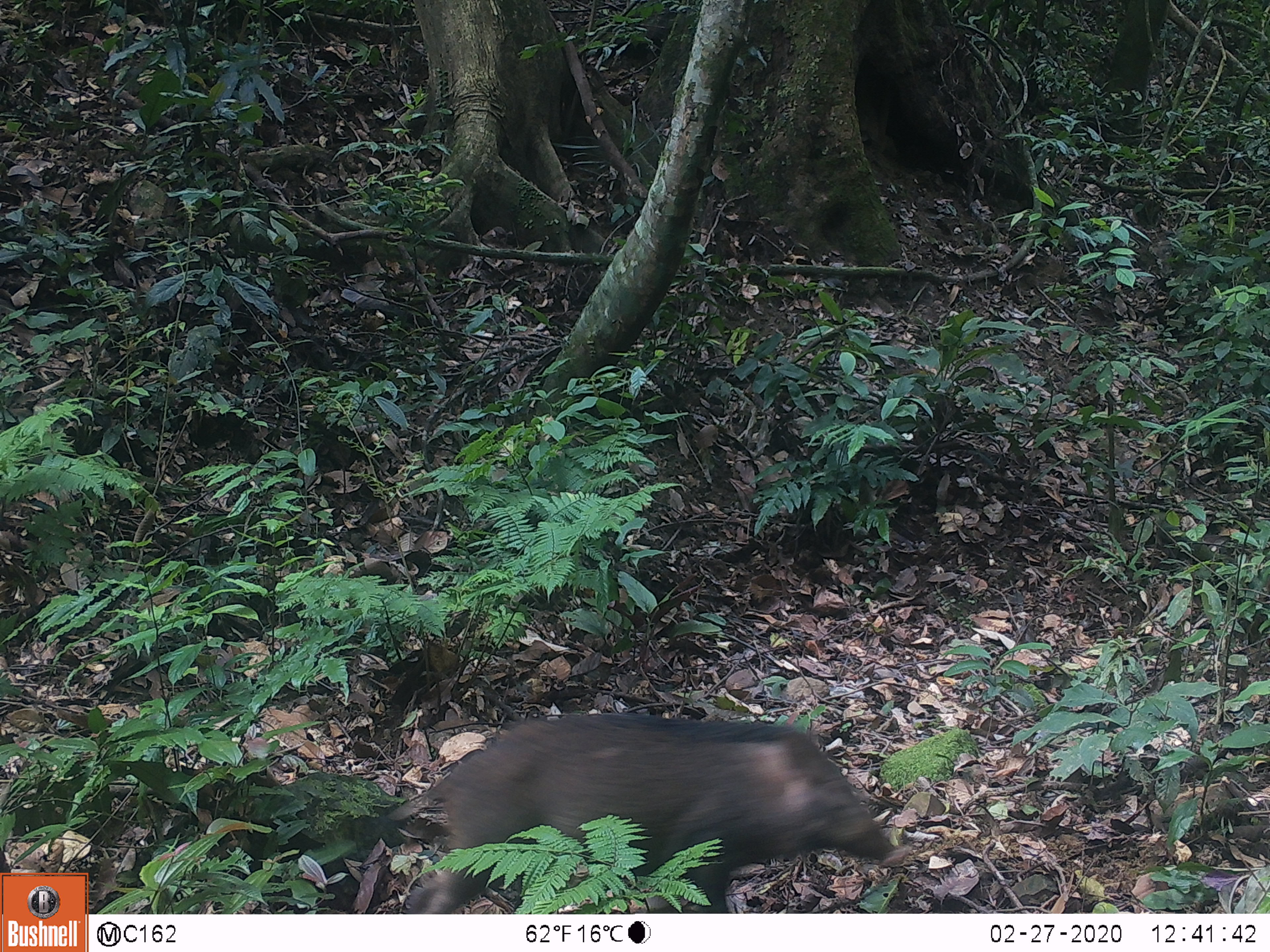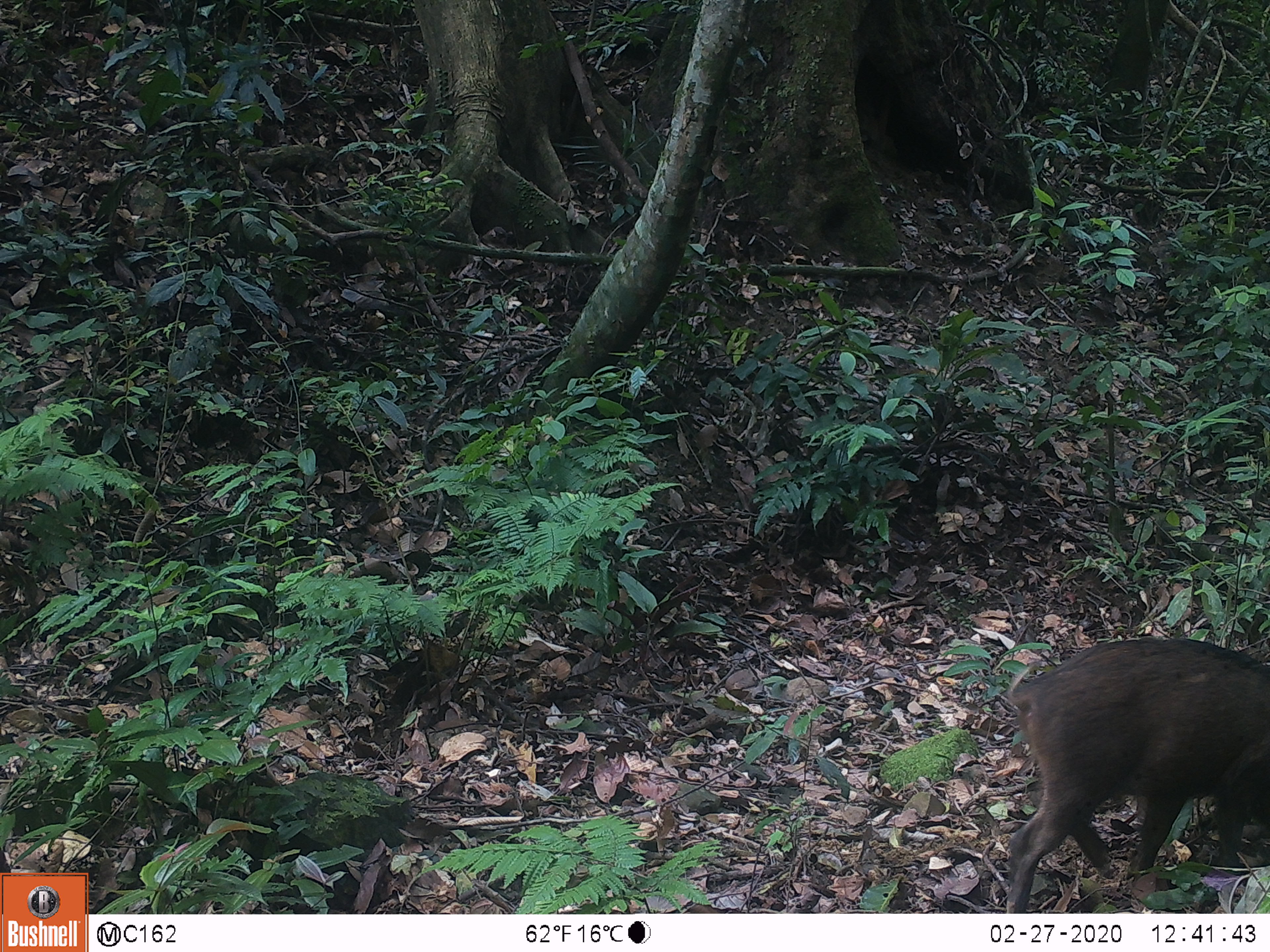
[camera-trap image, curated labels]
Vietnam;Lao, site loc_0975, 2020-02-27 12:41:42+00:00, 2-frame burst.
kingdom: Animalia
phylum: Chordata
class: Mammalia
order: Artiodactyla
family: Suidae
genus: Sus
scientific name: Sus scrofa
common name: eurasian wild pig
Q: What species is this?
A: Eurasian wild pig (Sus scrofa).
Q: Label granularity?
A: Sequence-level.